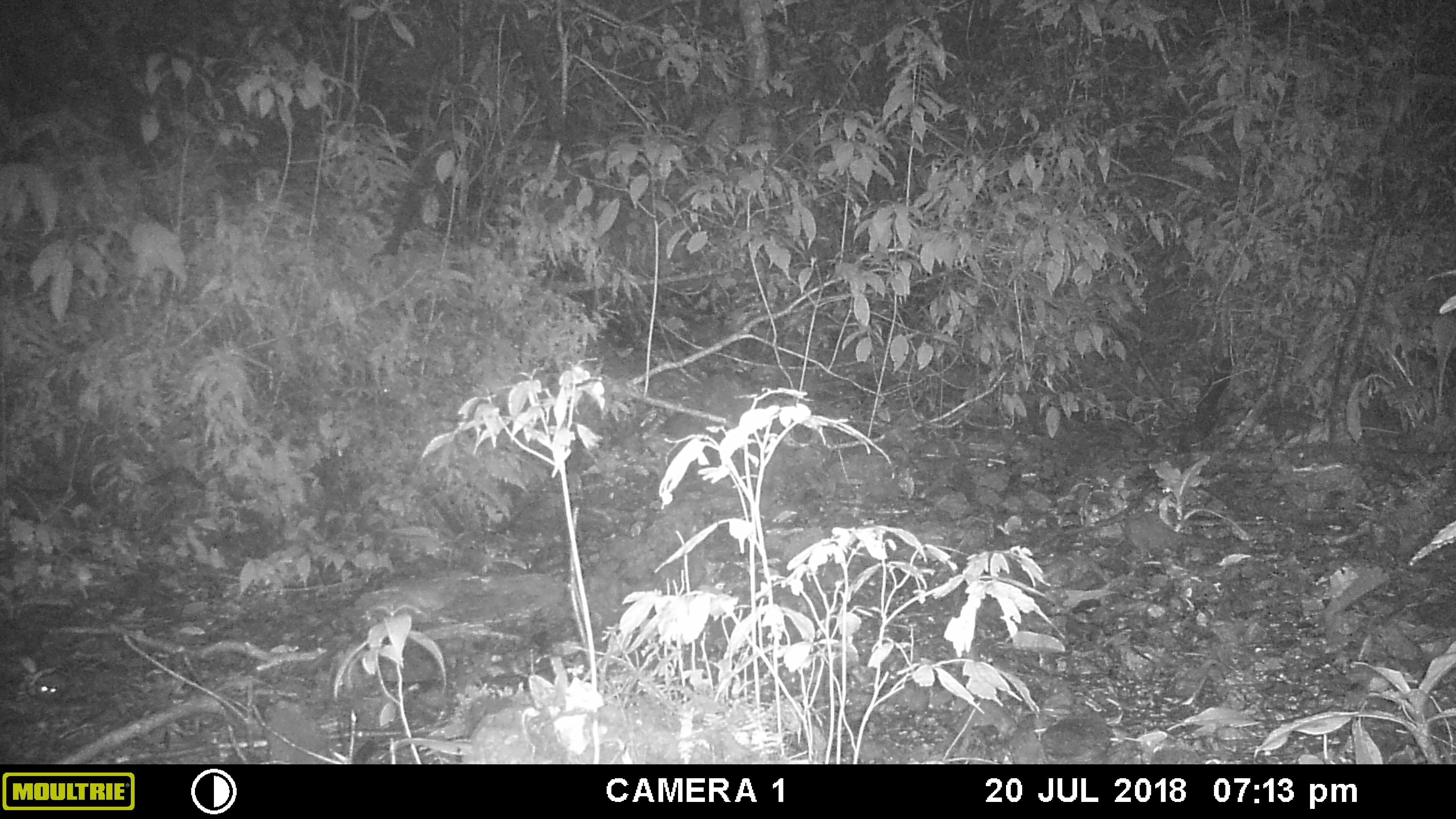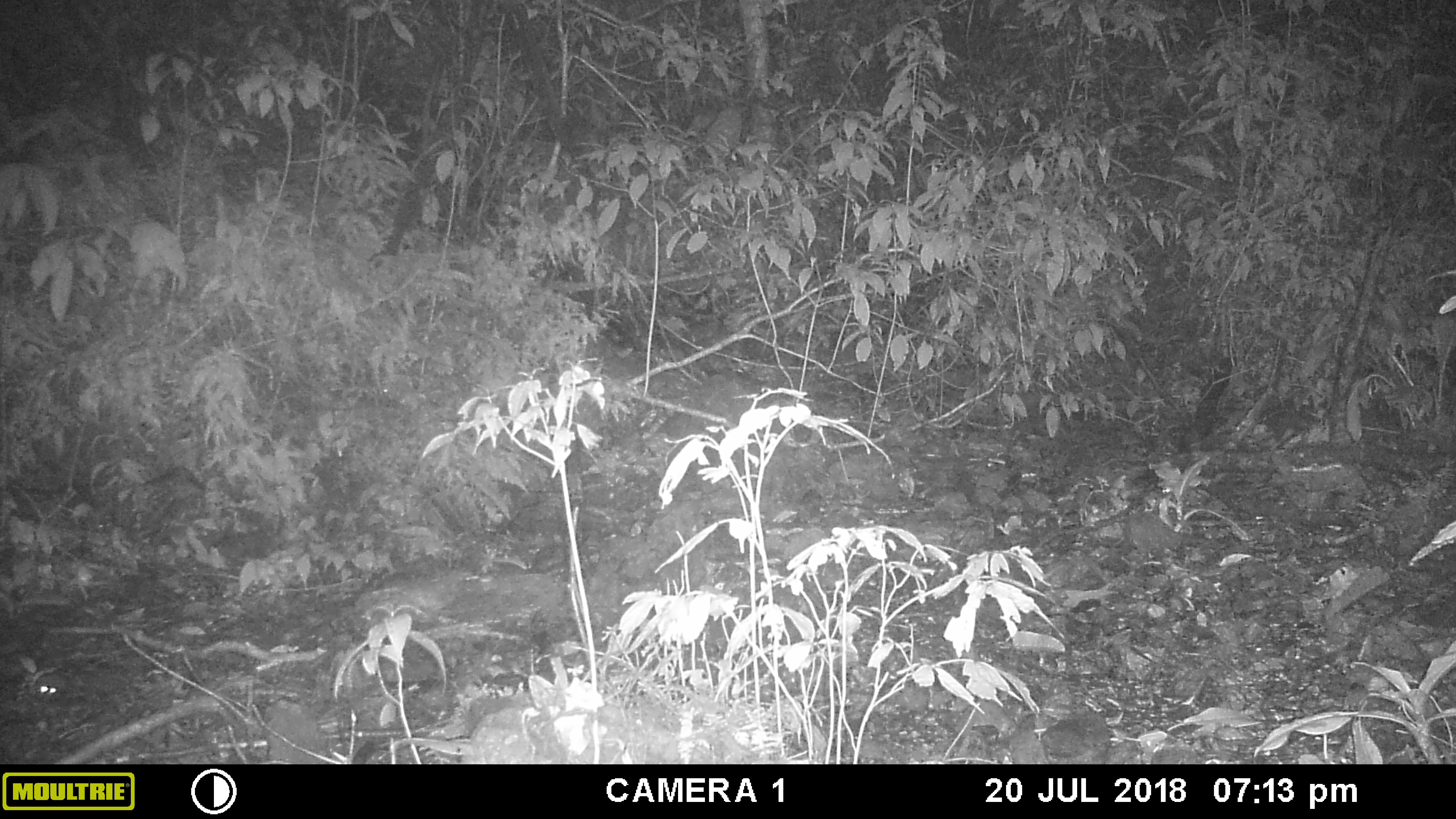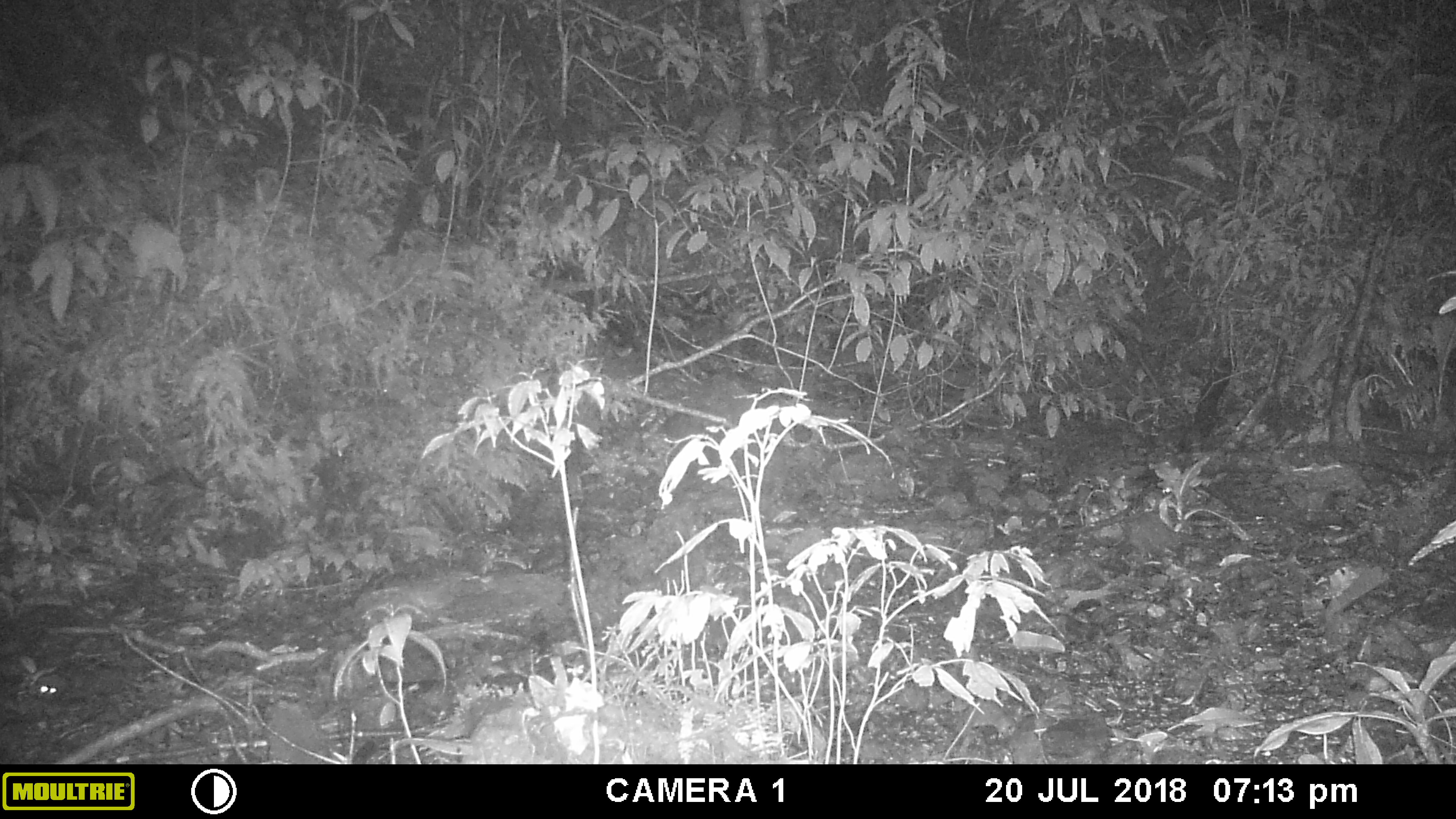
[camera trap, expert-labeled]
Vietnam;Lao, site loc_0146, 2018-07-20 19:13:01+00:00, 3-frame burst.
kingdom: Animalia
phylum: Chordata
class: Mammalia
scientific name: Mammalia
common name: mammal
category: unidentified small mammal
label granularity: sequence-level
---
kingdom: Animalia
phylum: Chordata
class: Mammalia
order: Carnivora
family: Viverridae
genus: Paradoxurus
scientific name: Paradoxurus hermaphroditus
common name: common palm civet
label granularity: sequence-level